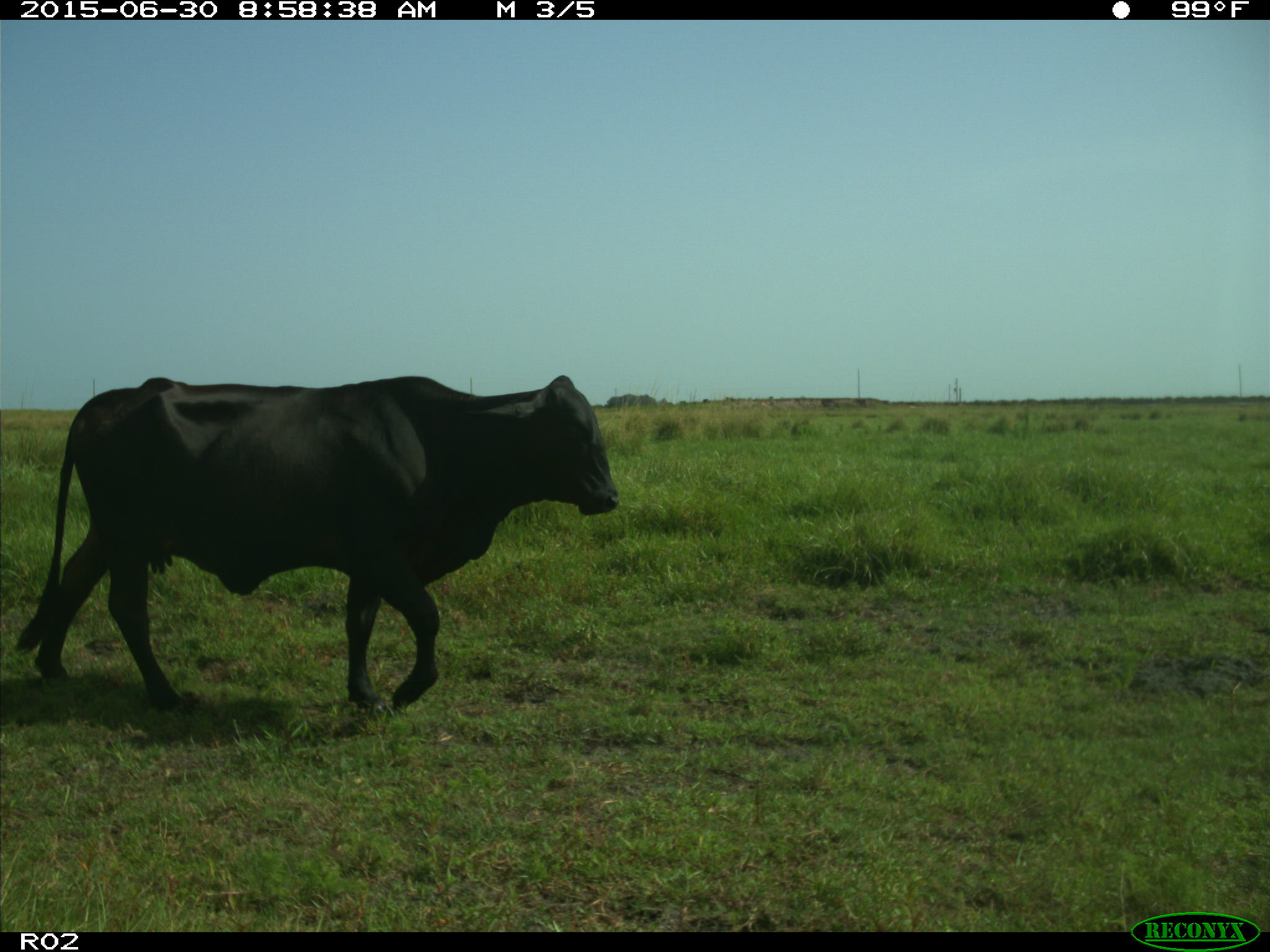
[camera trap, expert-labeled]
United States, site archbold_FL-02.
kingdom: Animalia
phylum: Chordata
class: Mammalia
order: Artiodactyla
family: Bovidae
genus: Bos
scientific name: Bos taurus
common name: domestic cow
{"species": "Bos taurus (domestic cow)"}